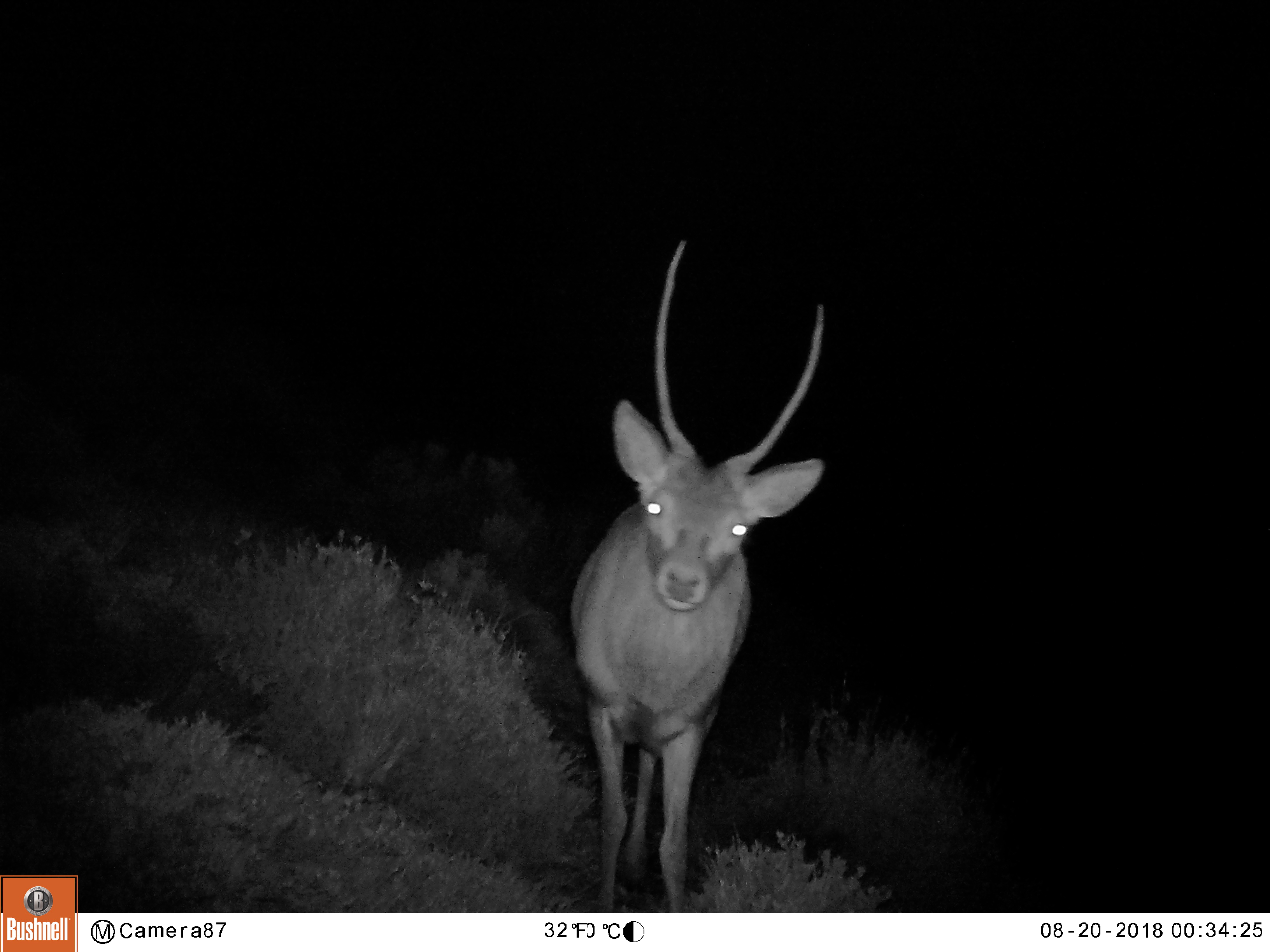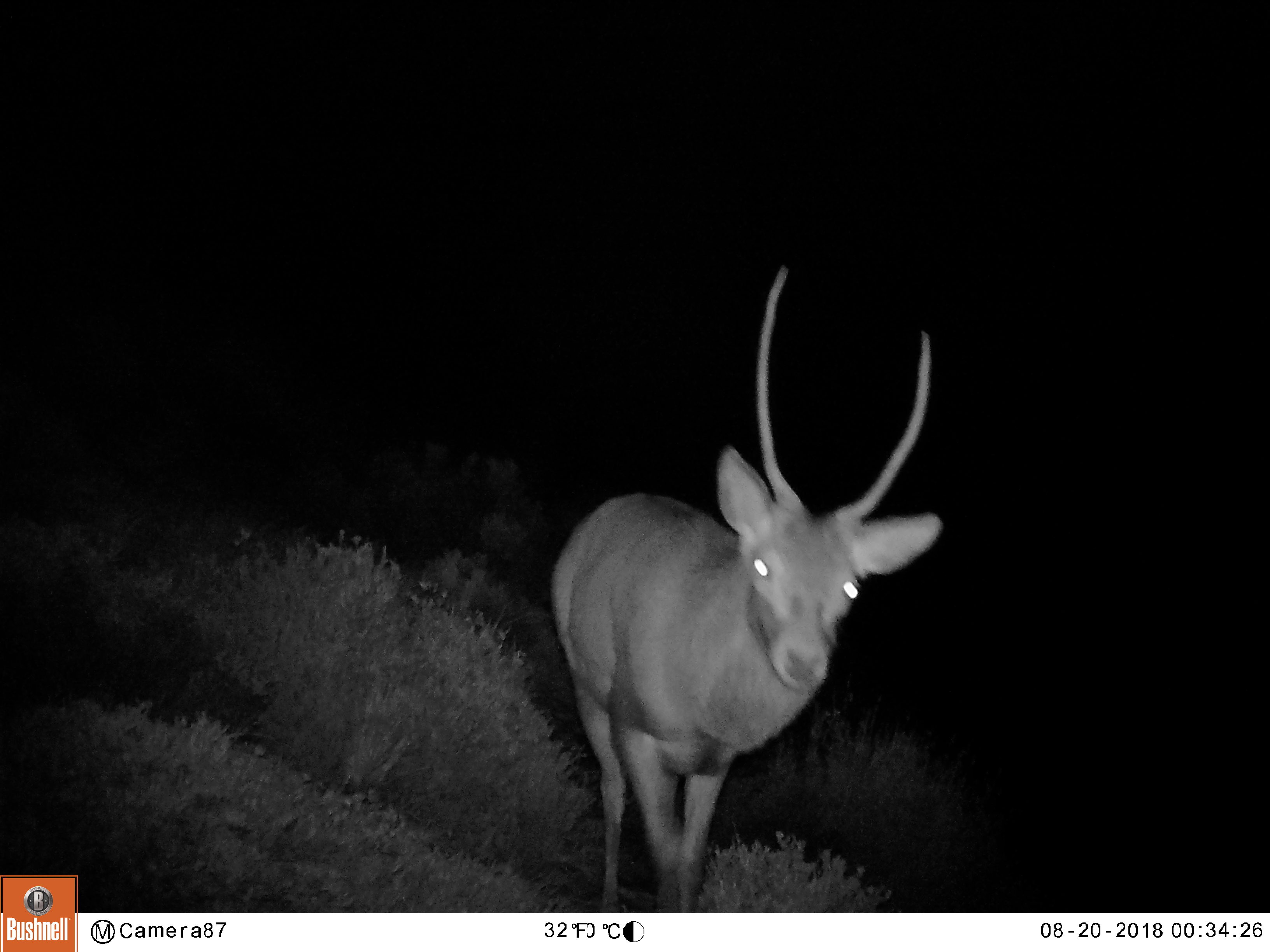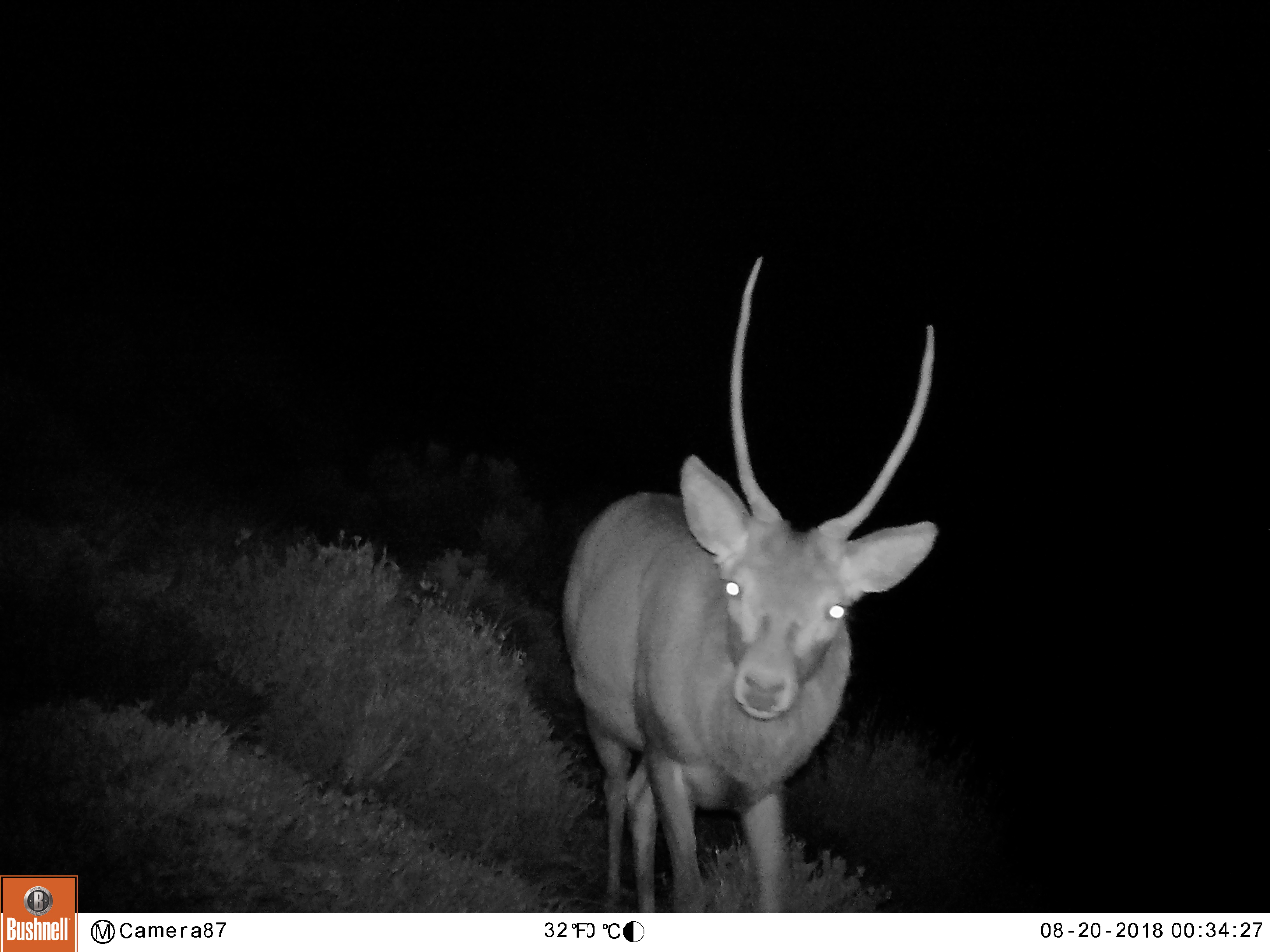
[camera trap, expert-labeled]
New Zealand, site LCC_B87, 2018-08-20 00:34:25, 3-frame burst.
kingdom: Animalia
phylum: Chordata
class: Mammalia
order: Artiodactyla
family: Cervidae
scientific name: Cervidae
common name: deer